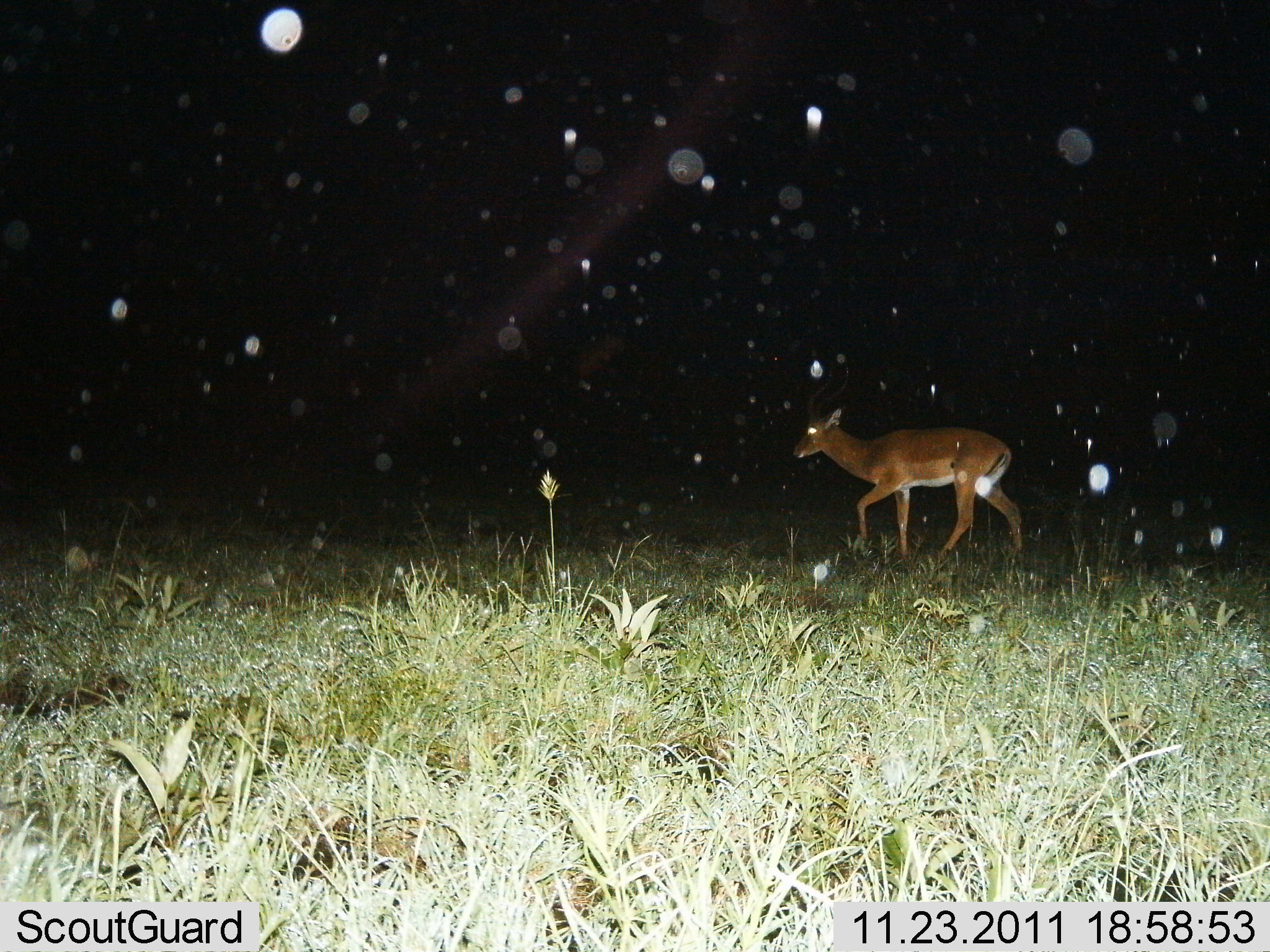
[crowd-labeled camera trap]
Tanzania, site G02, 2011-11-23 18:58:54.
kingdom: Animalia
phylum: Chordata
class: Mammalia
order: Artiodactyla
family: Bovidae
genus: Aepyceros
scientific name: Aepyceros melampus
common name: impala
Impala (Aepyceros melampus), count 1. Behavior (volunteer vote fractions): standing 27%, resting 0%, moving 82%, interacting 0%. Young present (vote fraction): 0%. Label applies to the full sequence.